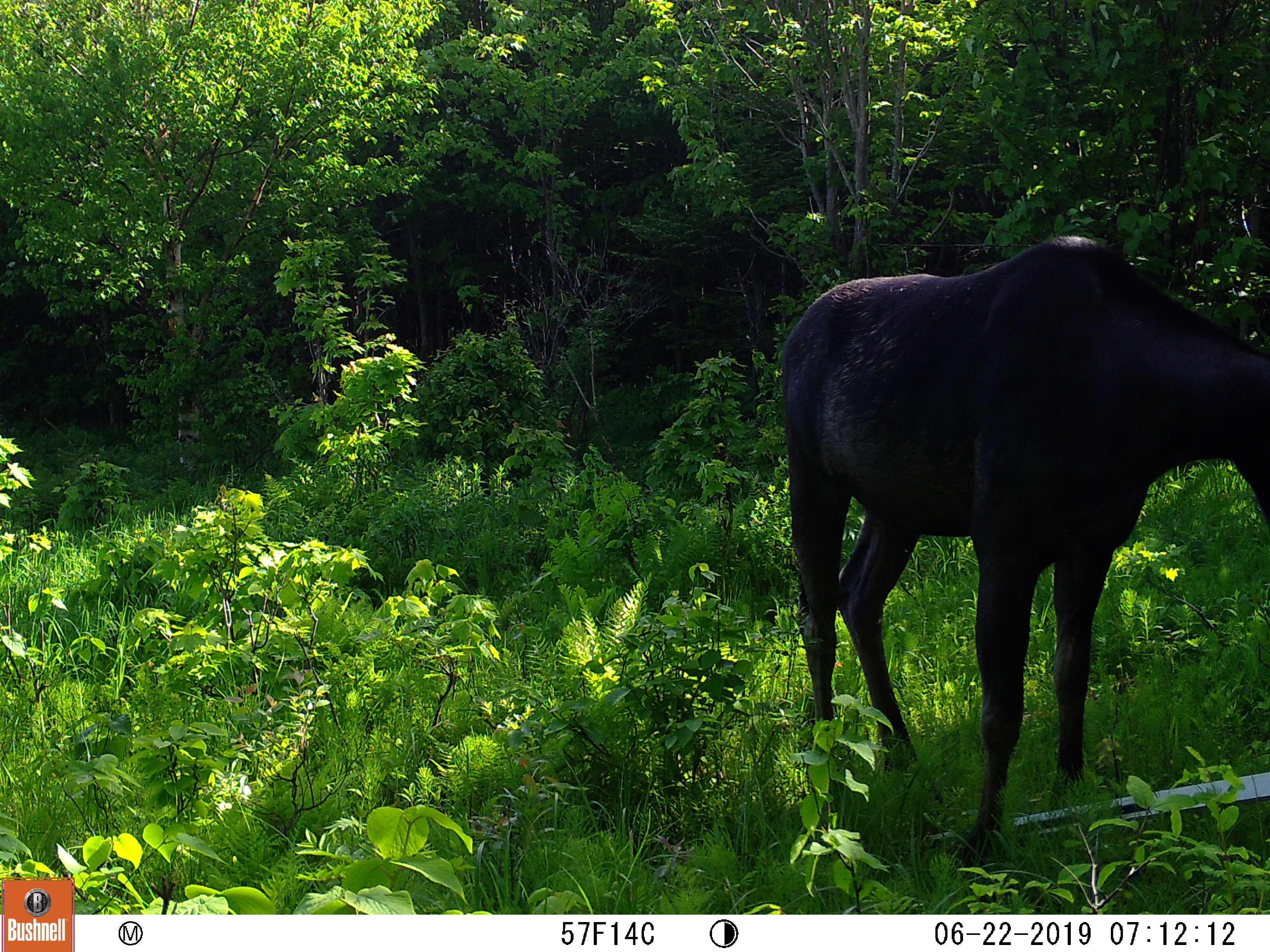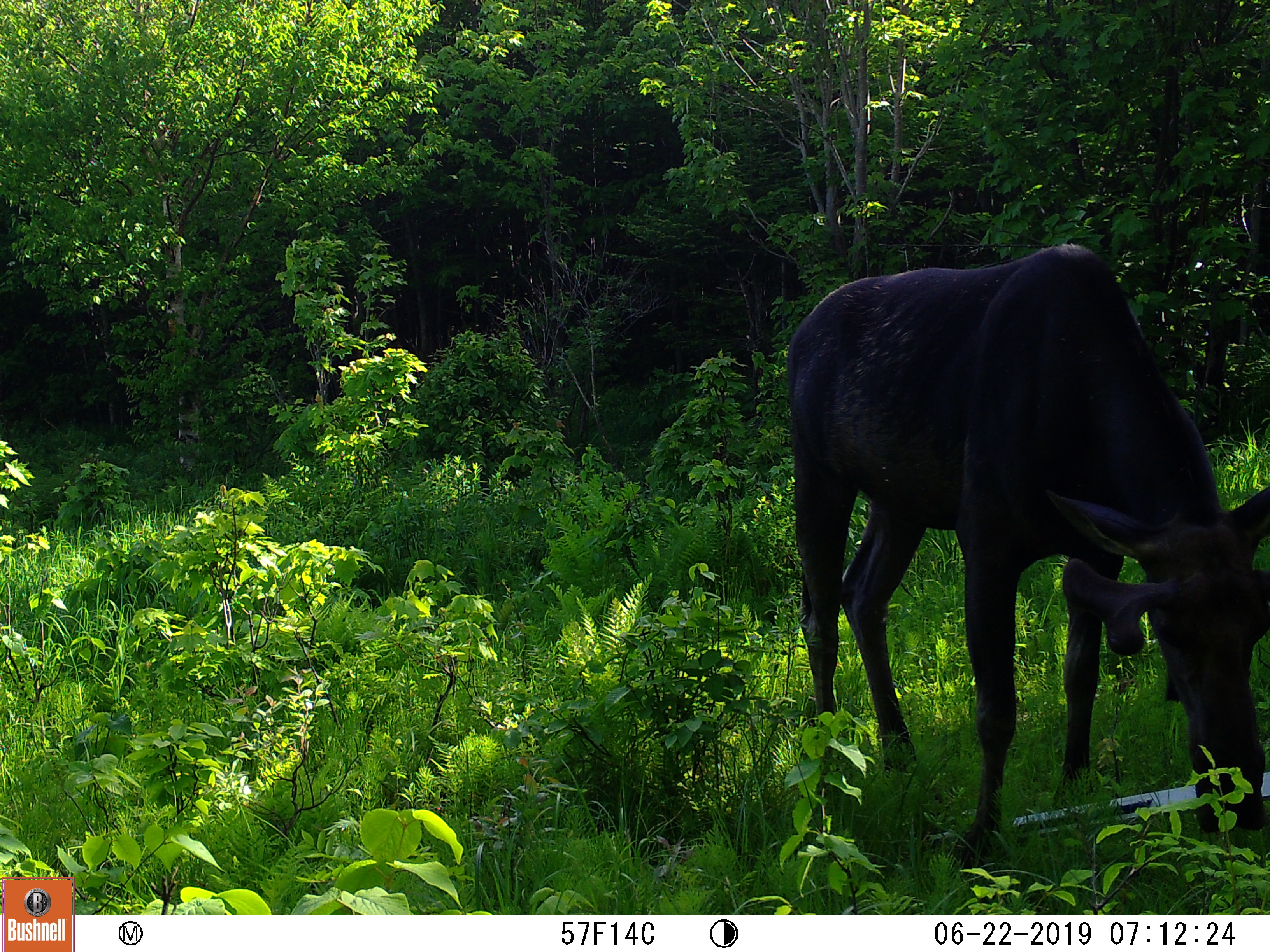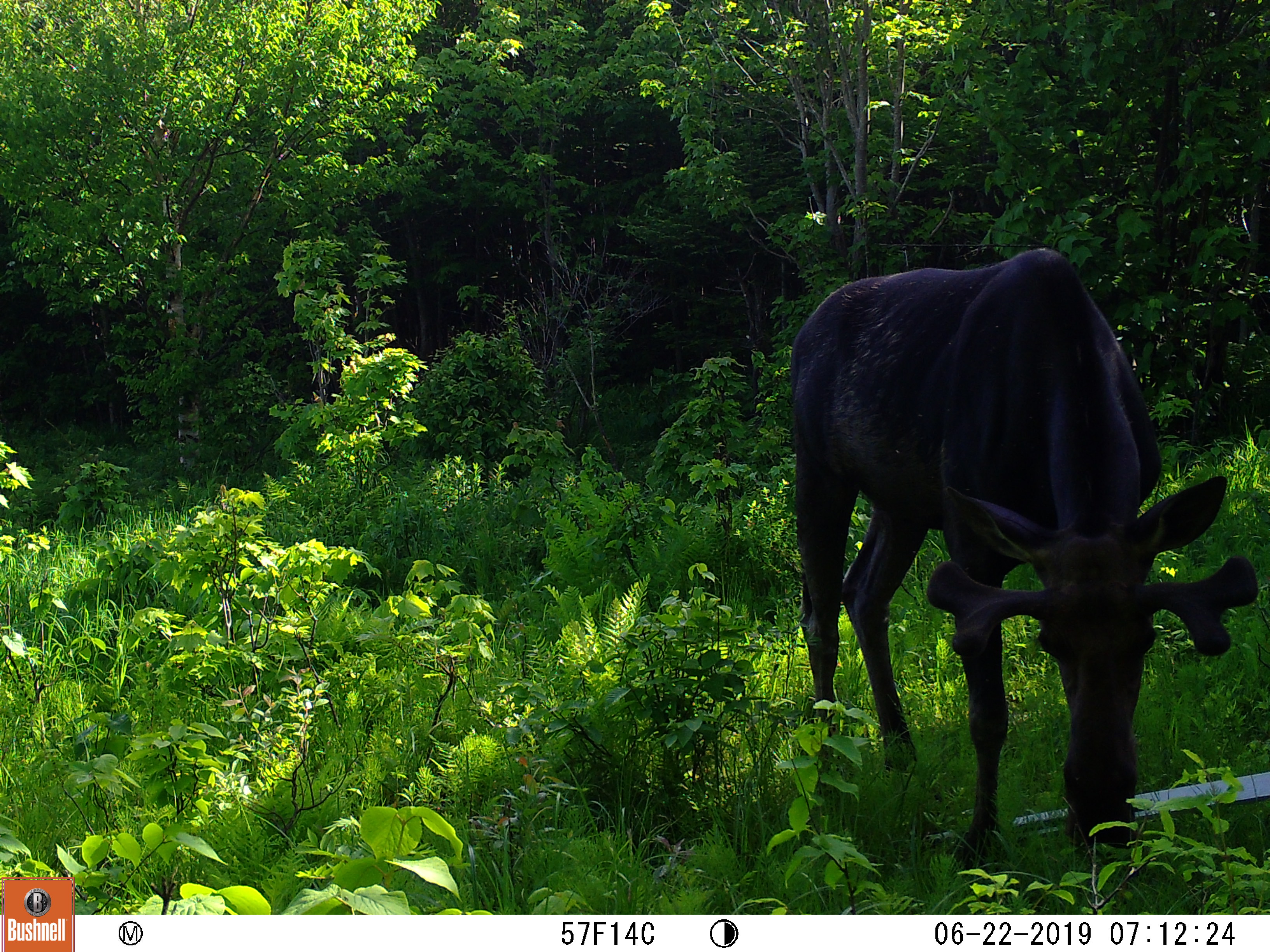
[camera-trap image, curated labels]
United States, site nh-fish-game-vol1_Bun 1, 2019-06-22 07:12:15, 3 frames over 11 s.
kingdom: Animalia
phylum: Chordata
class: Mammalia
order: Artiodactyla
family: Cervidae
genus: Alces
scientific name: Alces alces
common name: moose